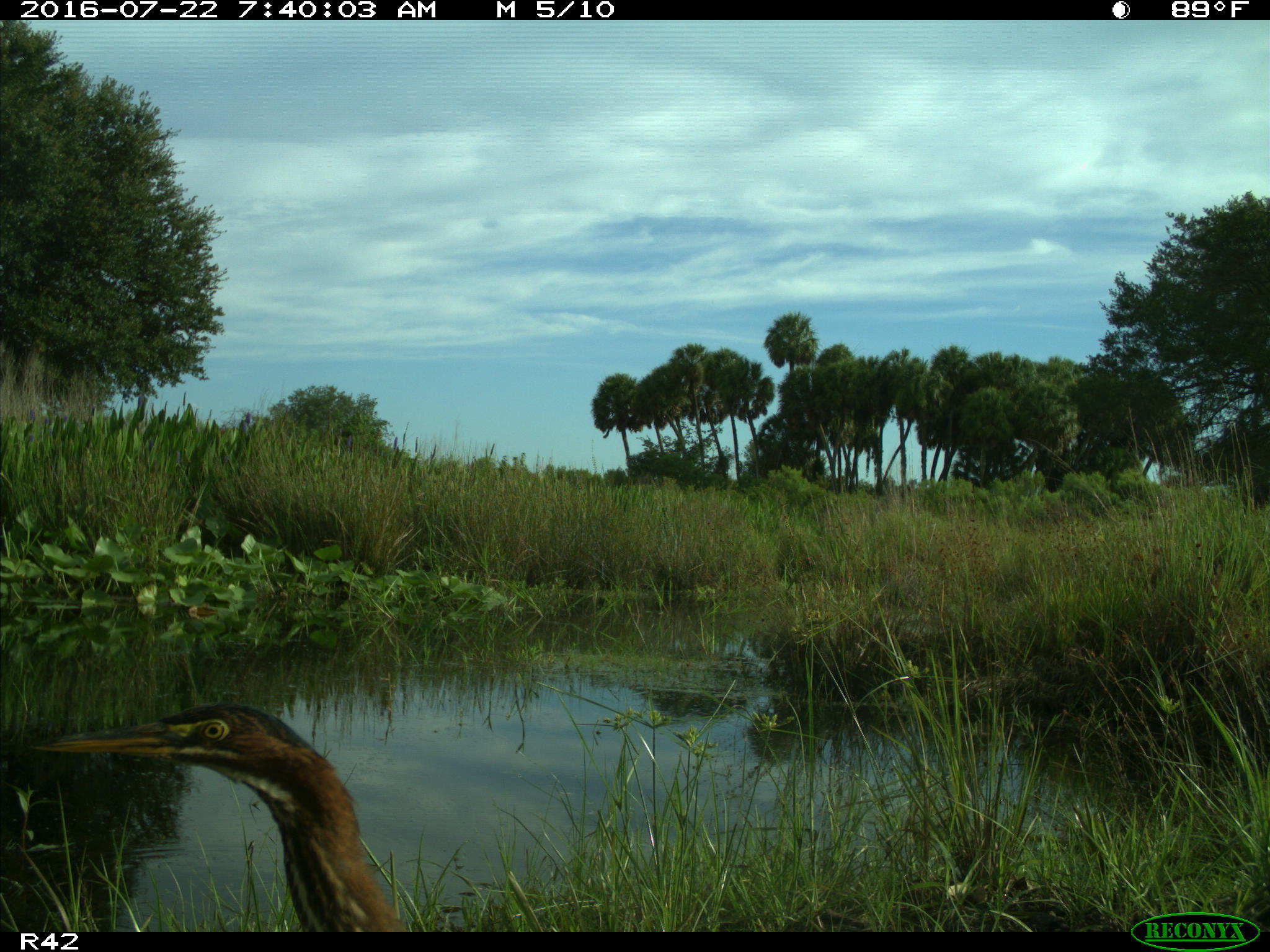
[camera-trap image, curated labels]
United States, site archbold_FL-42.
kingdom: Animalia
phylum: Chordata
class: Aves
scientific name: Aves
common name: birds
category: unidentified bird